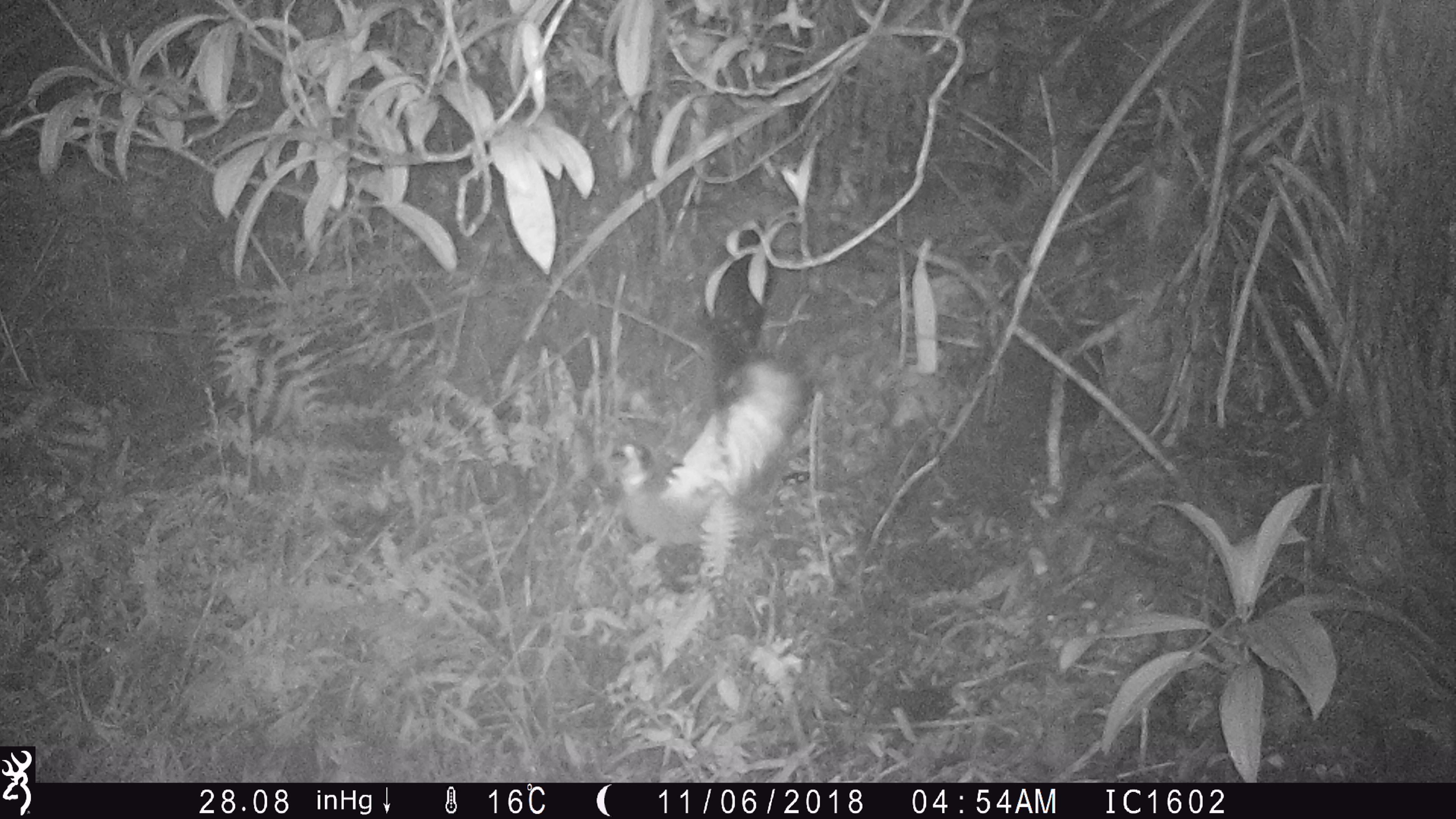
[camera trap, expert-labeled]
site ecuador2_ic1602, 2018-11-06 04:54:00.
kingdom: Animalia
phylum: Chordata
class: Aves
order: Procellariiformes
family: Procellariidae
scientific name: Procellariidae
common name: petrel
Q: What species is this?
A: Petrel (Procellariidae).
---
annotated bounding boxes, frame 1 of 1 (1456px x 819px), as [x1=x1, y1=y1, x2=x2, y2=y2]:
petrel: [x1=583, y1=217, x2=813, y2=581]